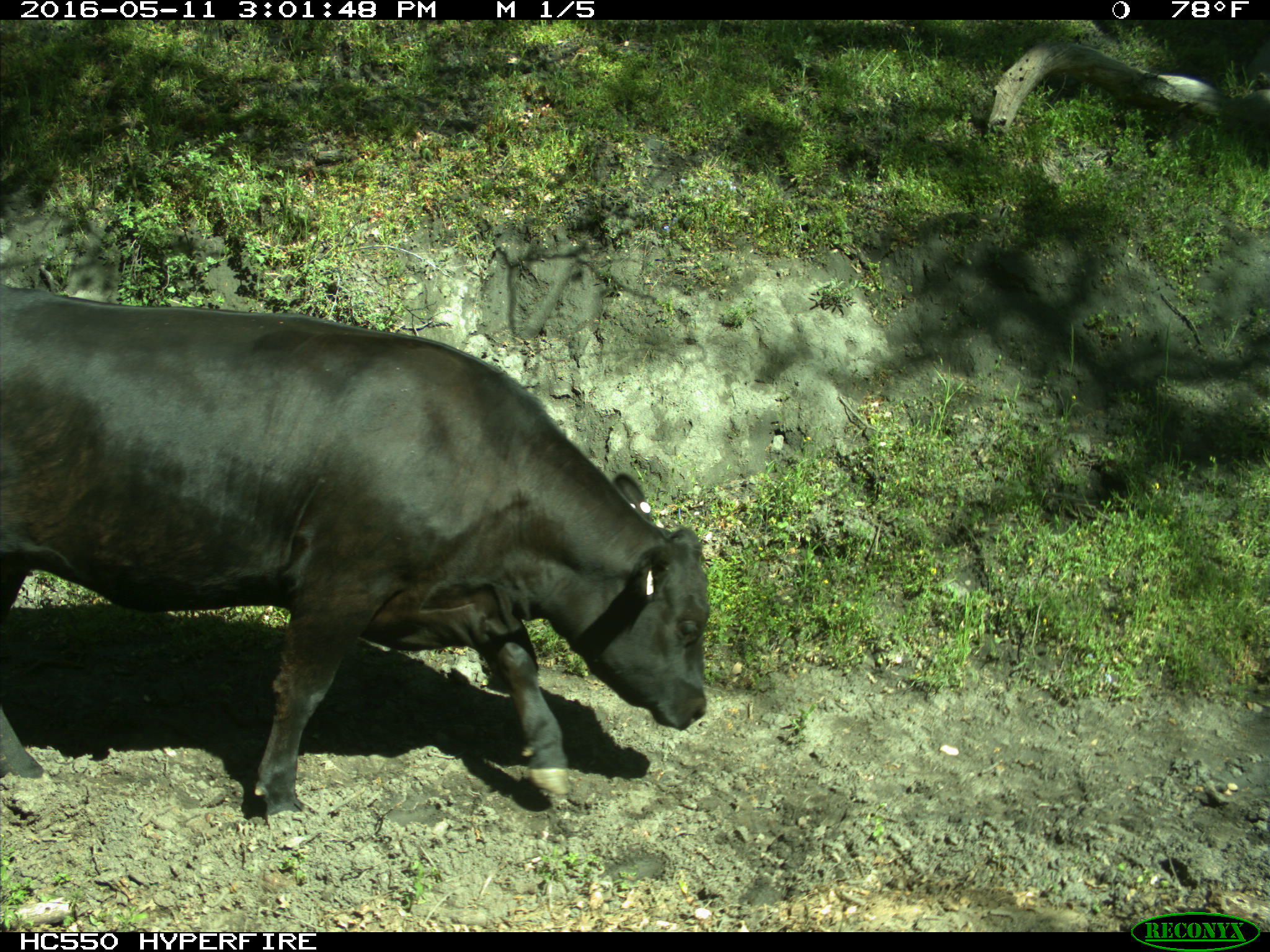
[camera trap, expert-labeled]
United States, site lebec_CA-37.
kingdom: Animalia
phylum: Chordata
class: Mammalia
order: Artiodactyla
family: Bovidae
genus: Bos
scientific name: Bos taurus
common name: domestic cow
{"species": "Bos taurus (domestic cow)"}